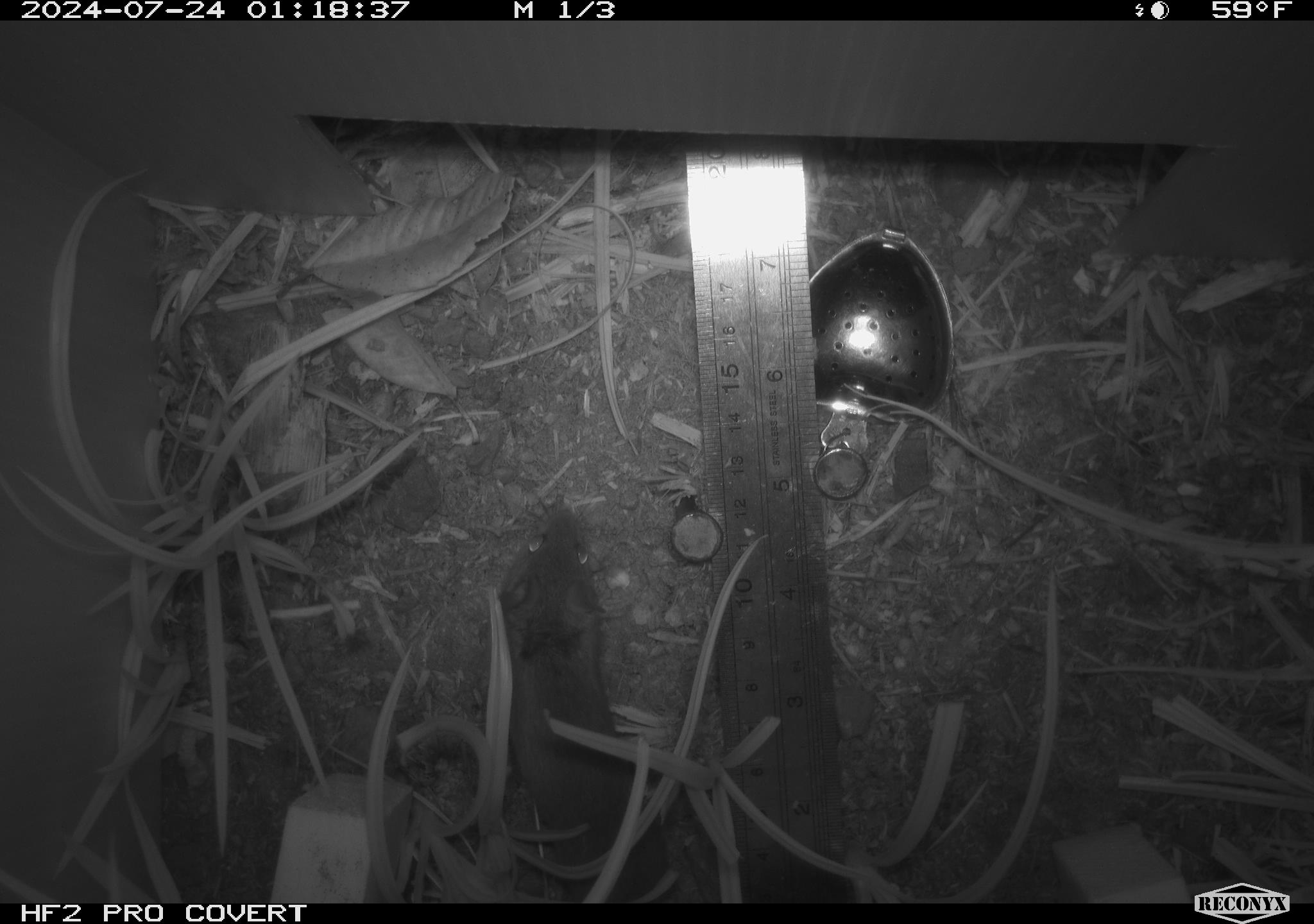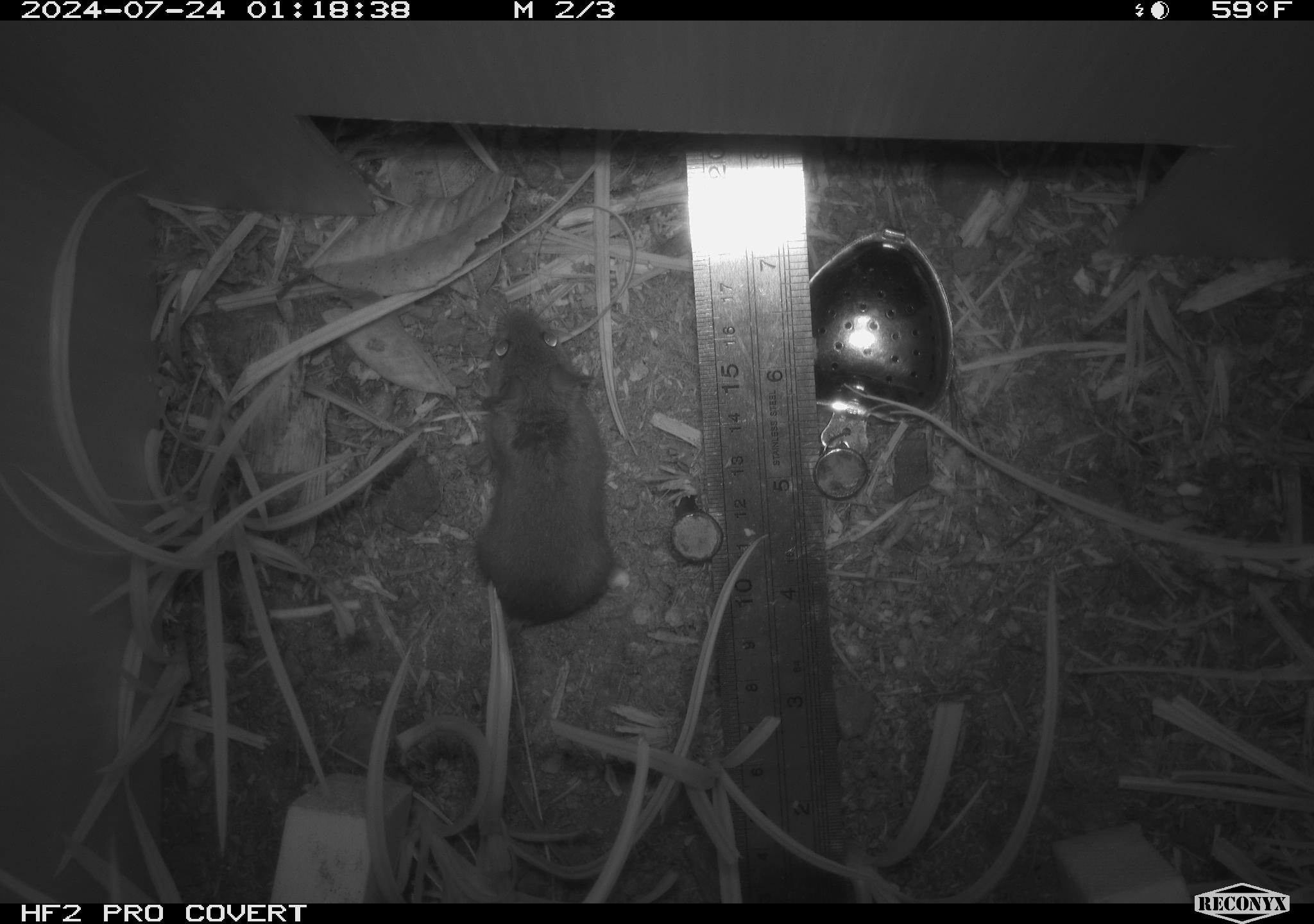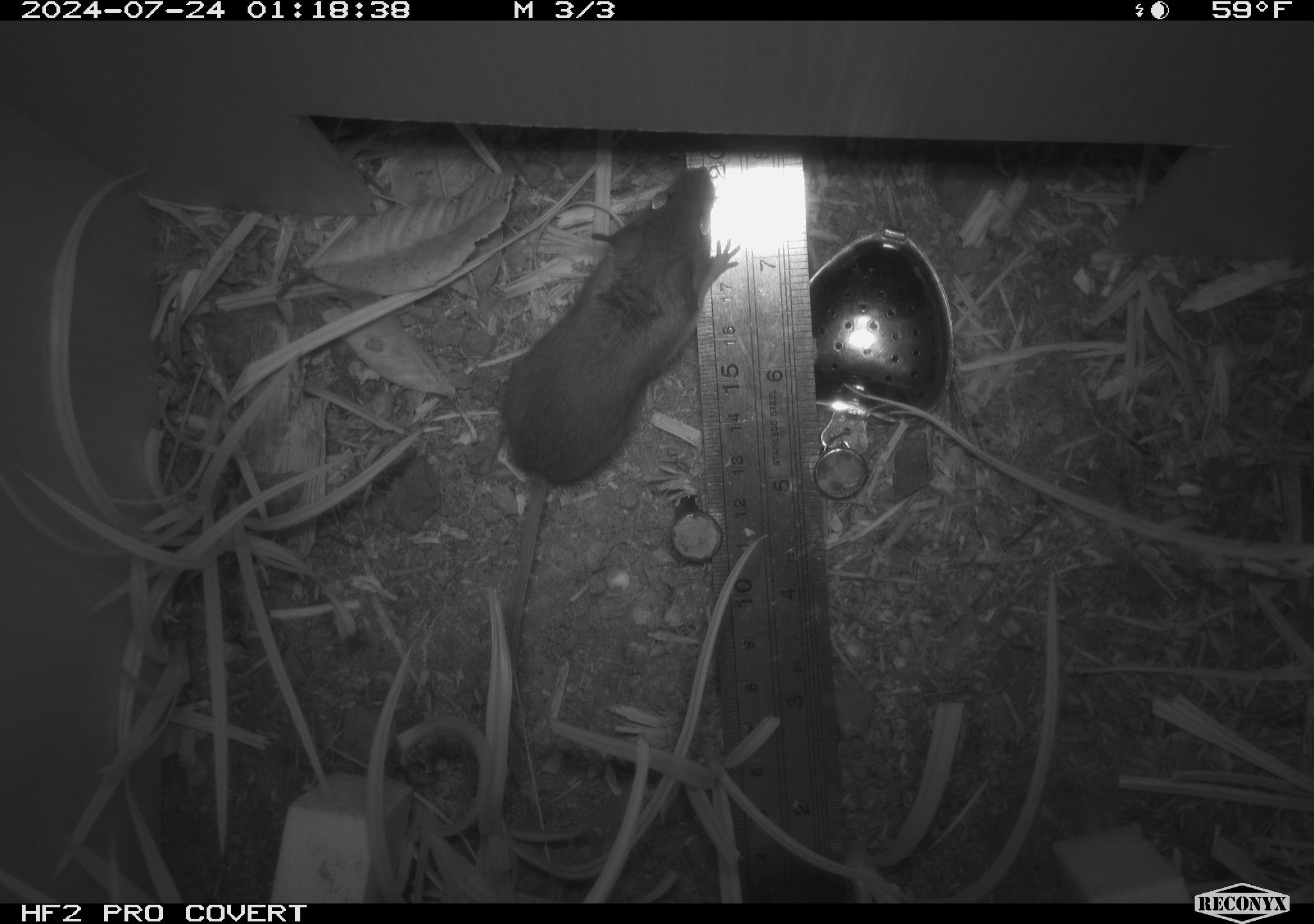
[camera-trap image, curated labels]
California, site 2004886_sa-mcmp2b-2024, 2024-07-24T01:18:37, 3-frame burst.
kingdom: Animalia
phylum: Chordata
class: Mammalia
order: Rodentia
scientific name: Rodentia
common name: mouse species